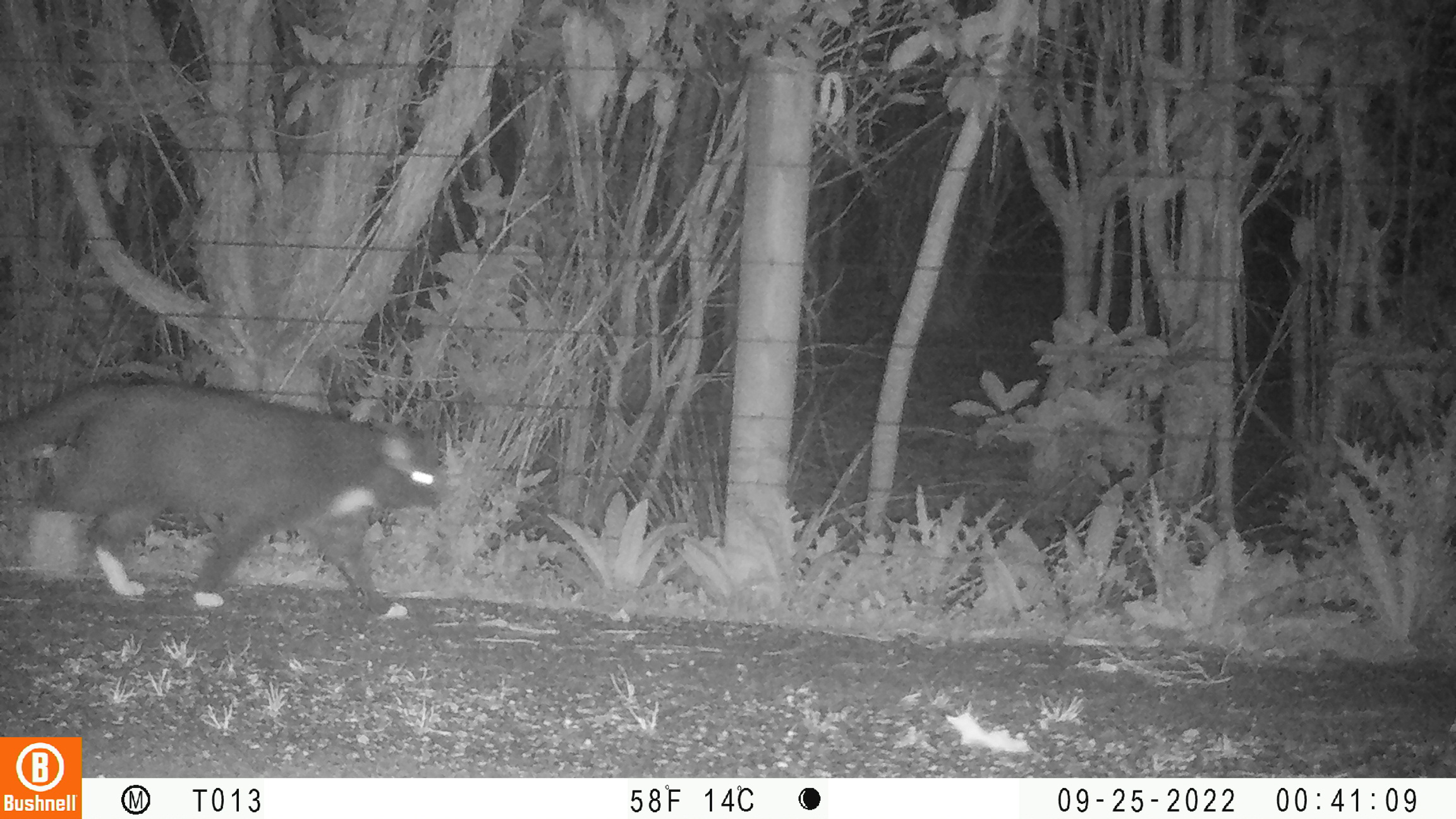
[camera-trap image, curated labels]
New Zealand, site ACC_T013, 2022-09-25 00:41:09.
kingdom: Animalia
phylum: Chordata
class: Mammalia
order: Carnivora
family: Felidae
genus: Felis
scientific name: Felis catus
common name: domestic cat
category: cat